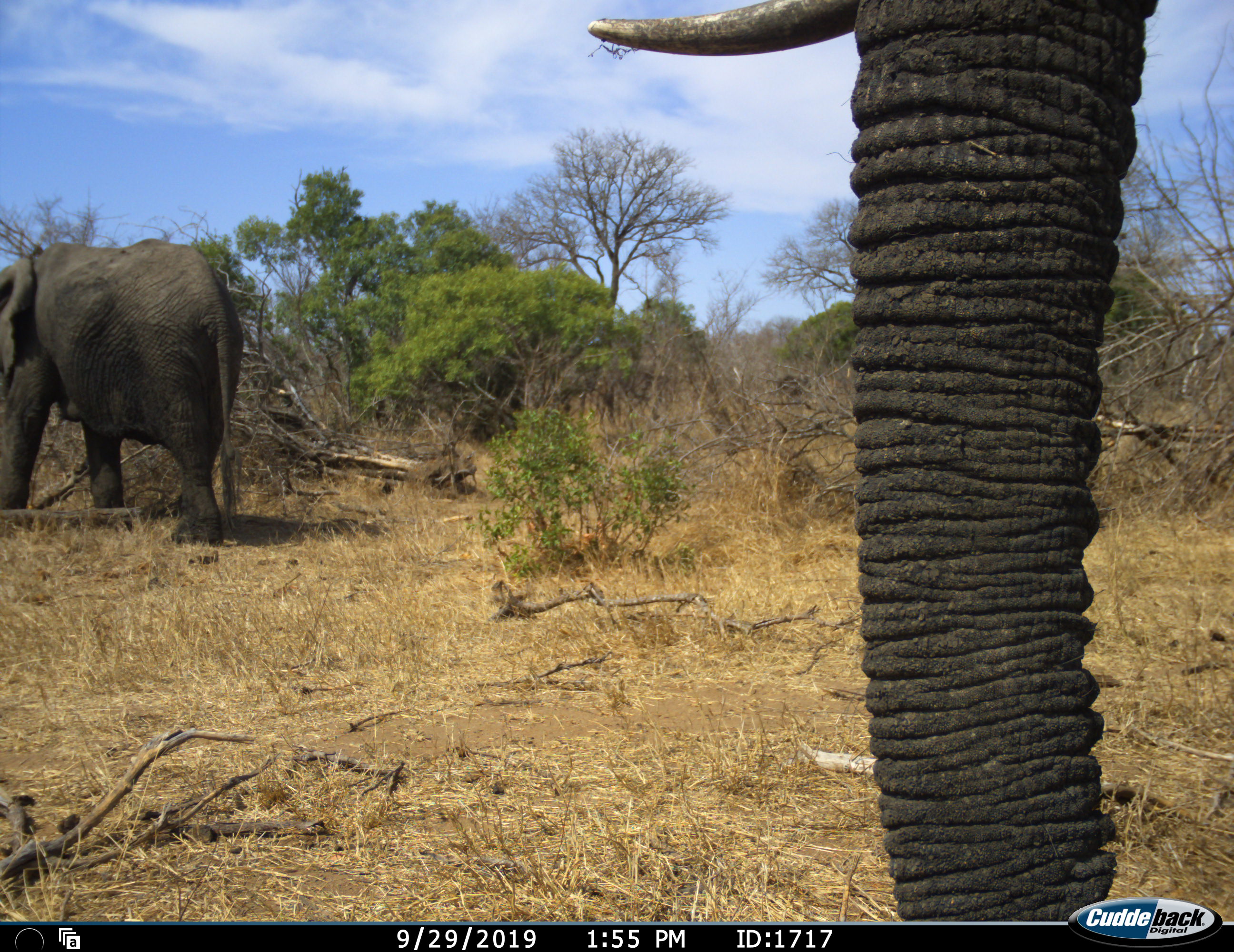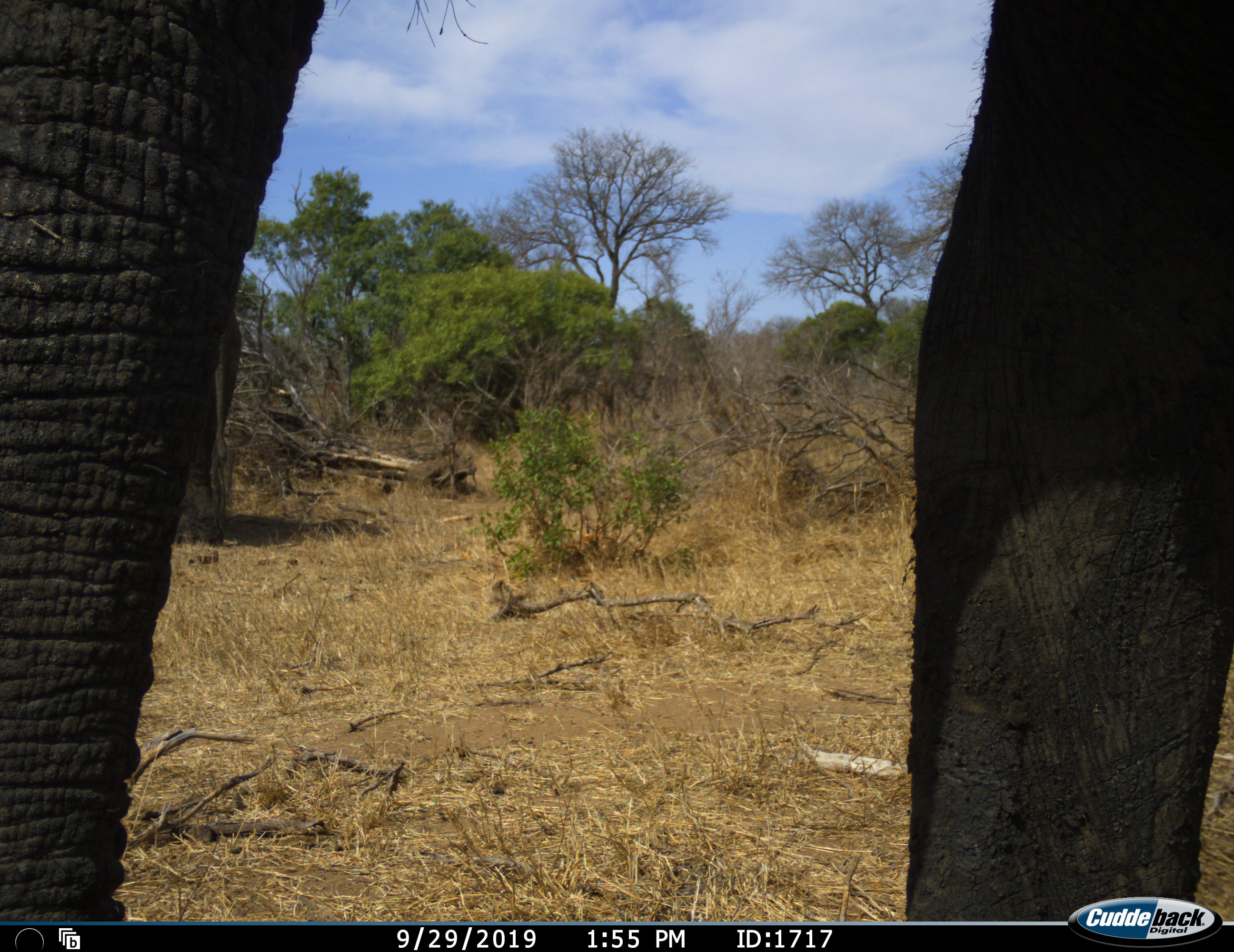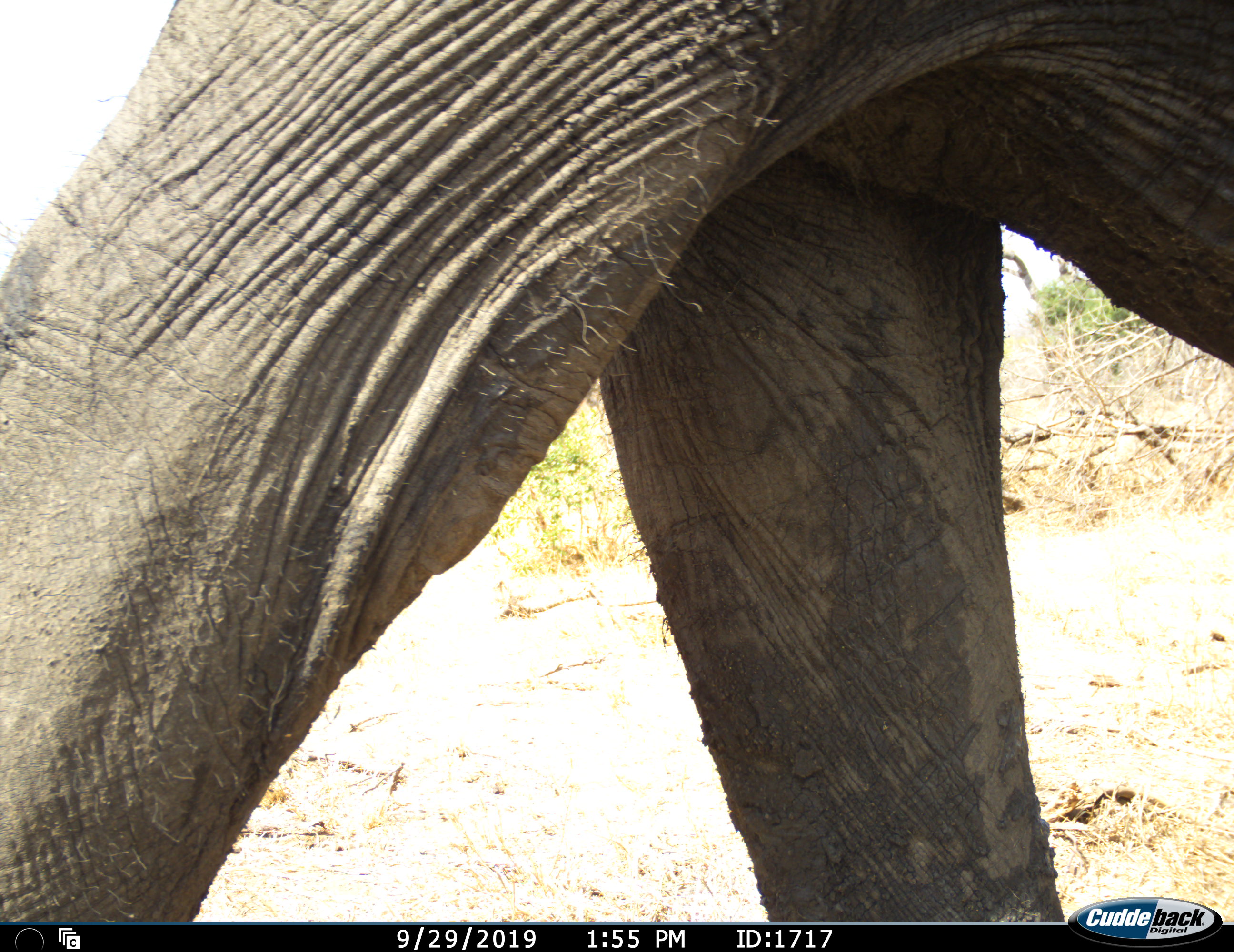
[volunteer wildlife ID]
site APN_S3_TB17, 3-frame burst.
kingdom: Animalia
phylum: Chordata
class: Mammalia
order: Proboscidea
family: Elephantidae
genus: Loxodonta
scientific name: Loxodonta africana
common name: african bush elephant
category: elephant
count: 2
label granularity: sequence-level